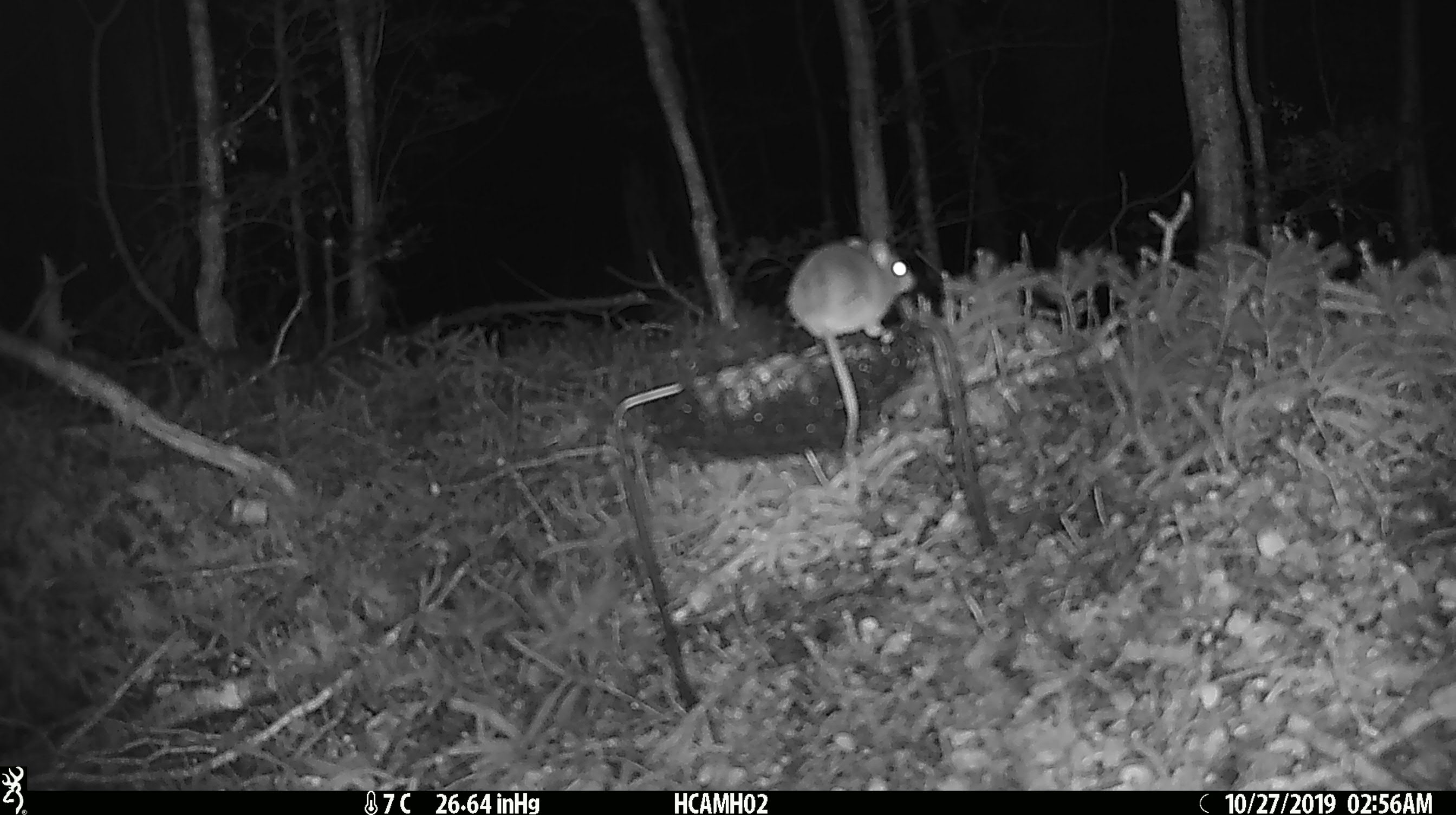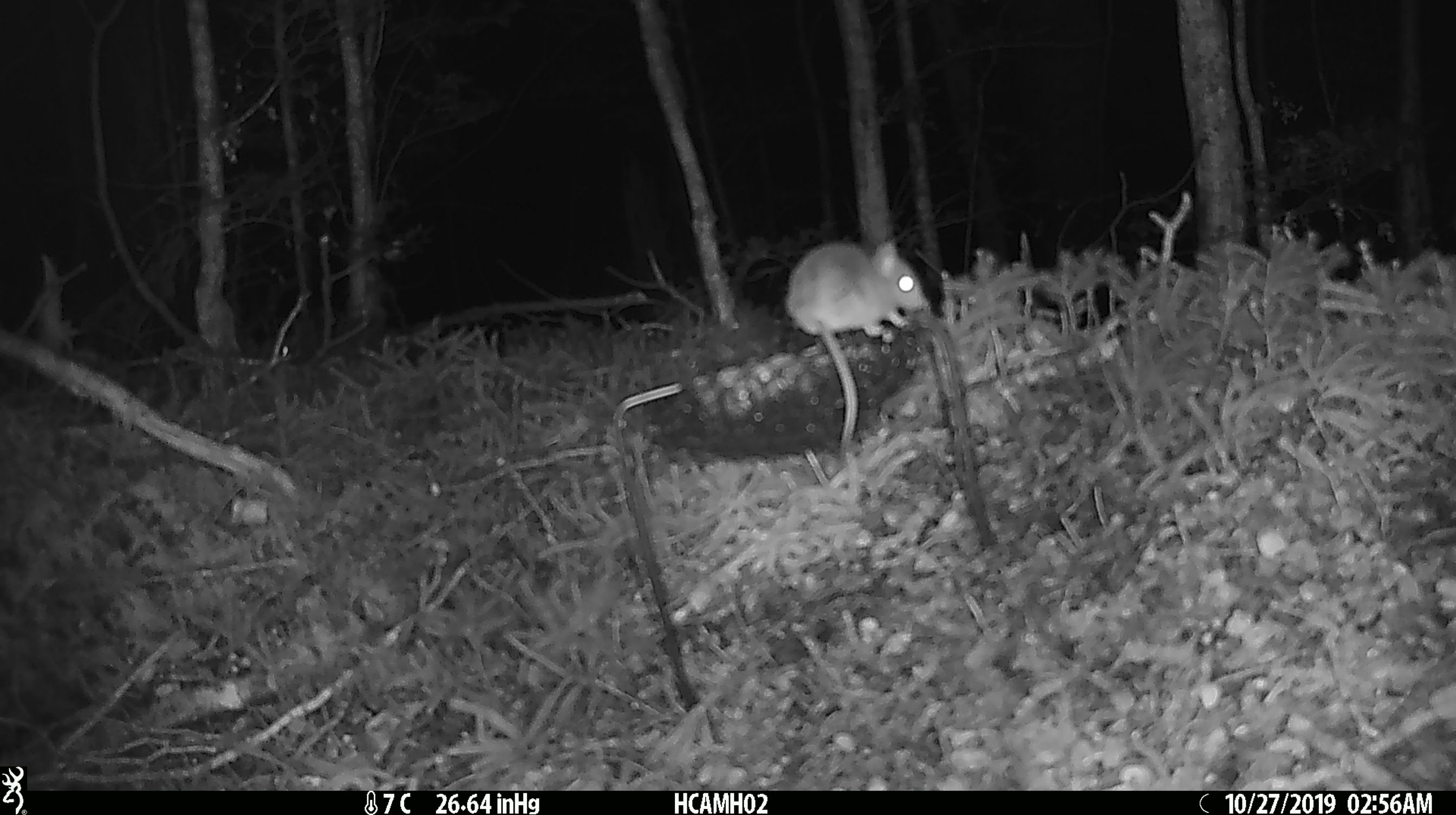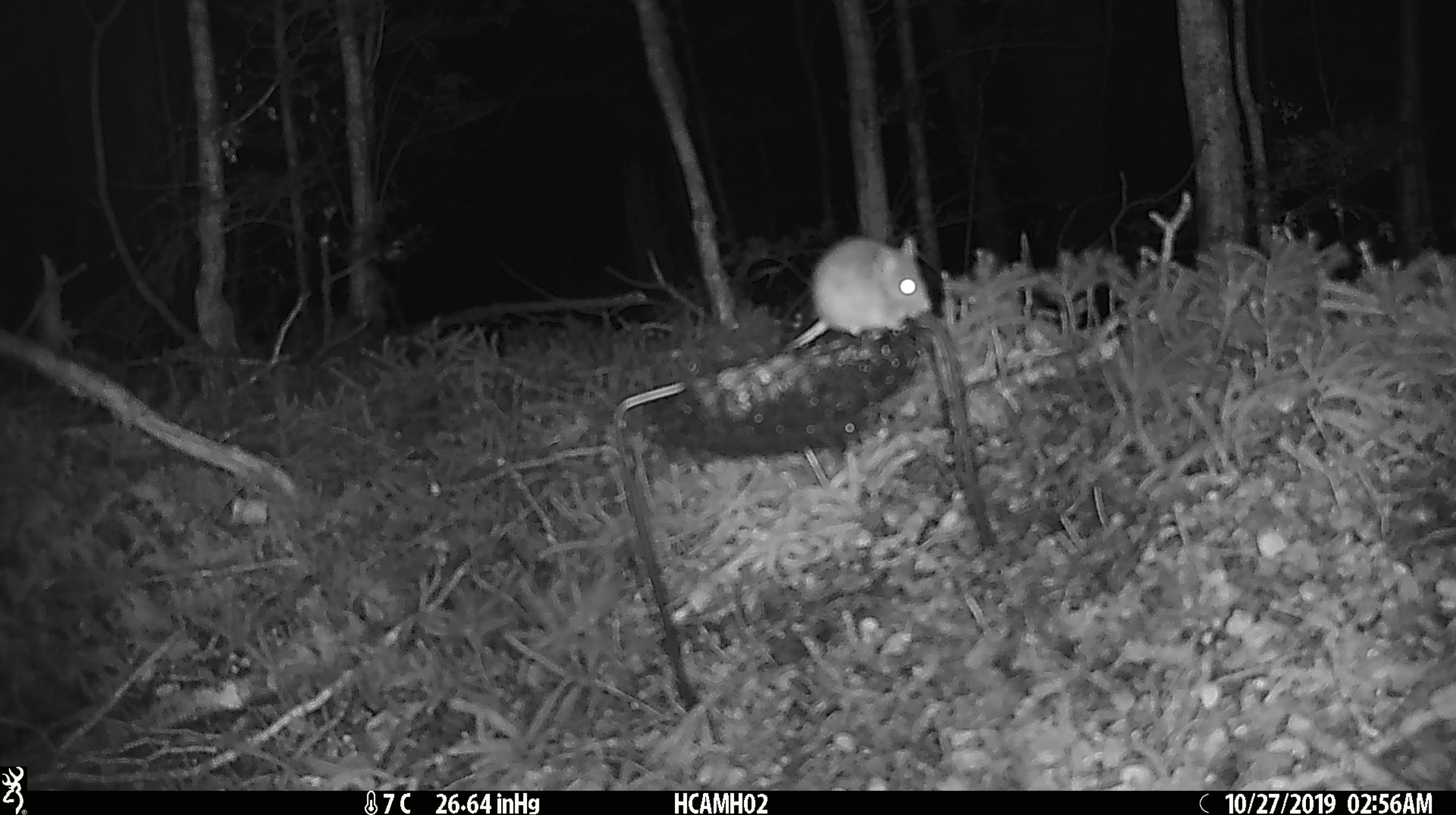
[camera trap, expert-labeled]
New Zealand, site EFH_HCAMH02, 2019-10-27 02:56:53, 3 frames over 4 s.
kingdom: Animalia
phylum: Chordata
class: Mammalia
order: Rodentia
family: Muridae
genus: Mus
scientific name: Mus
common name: mouse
Mouse (Mus).